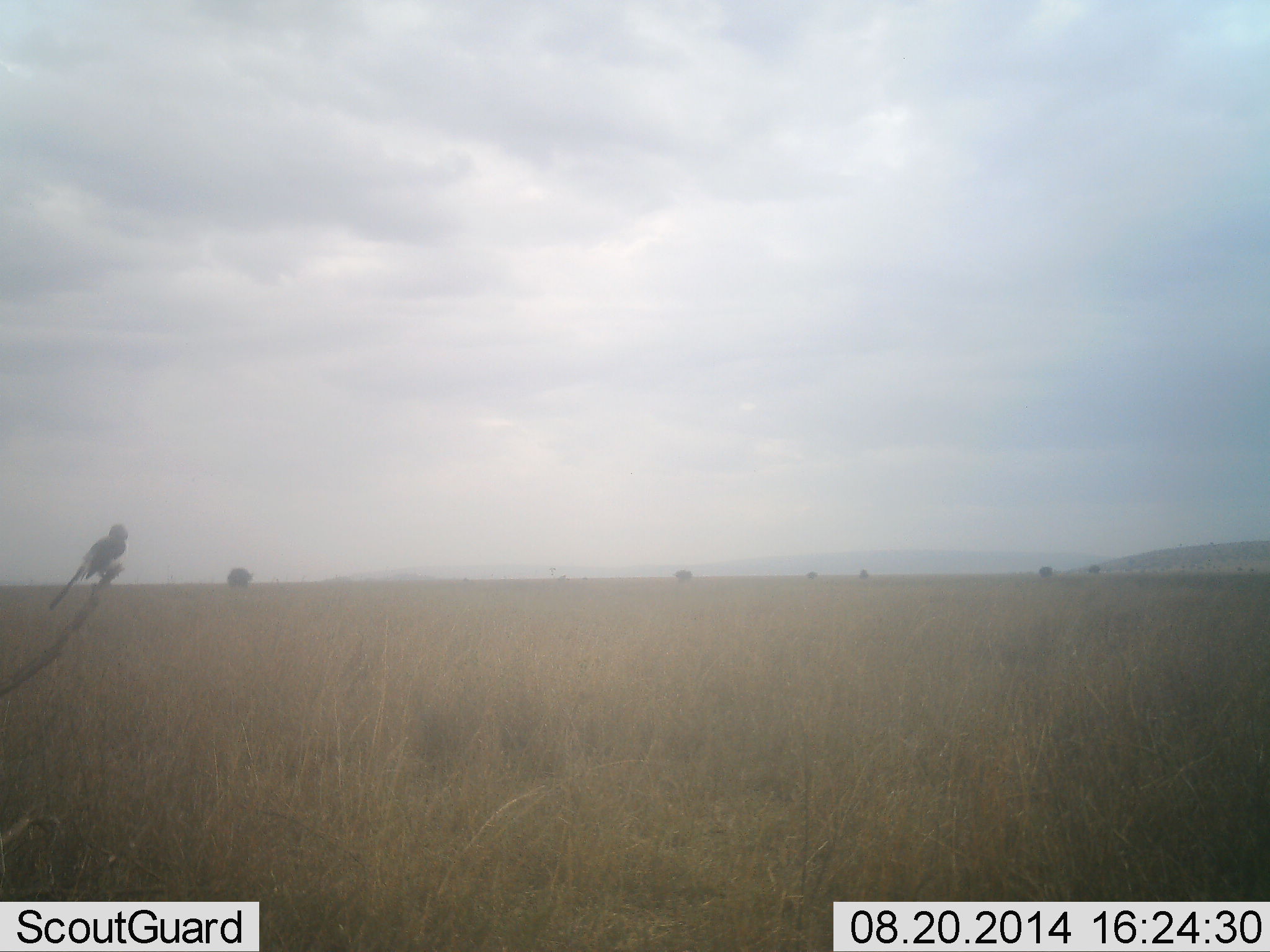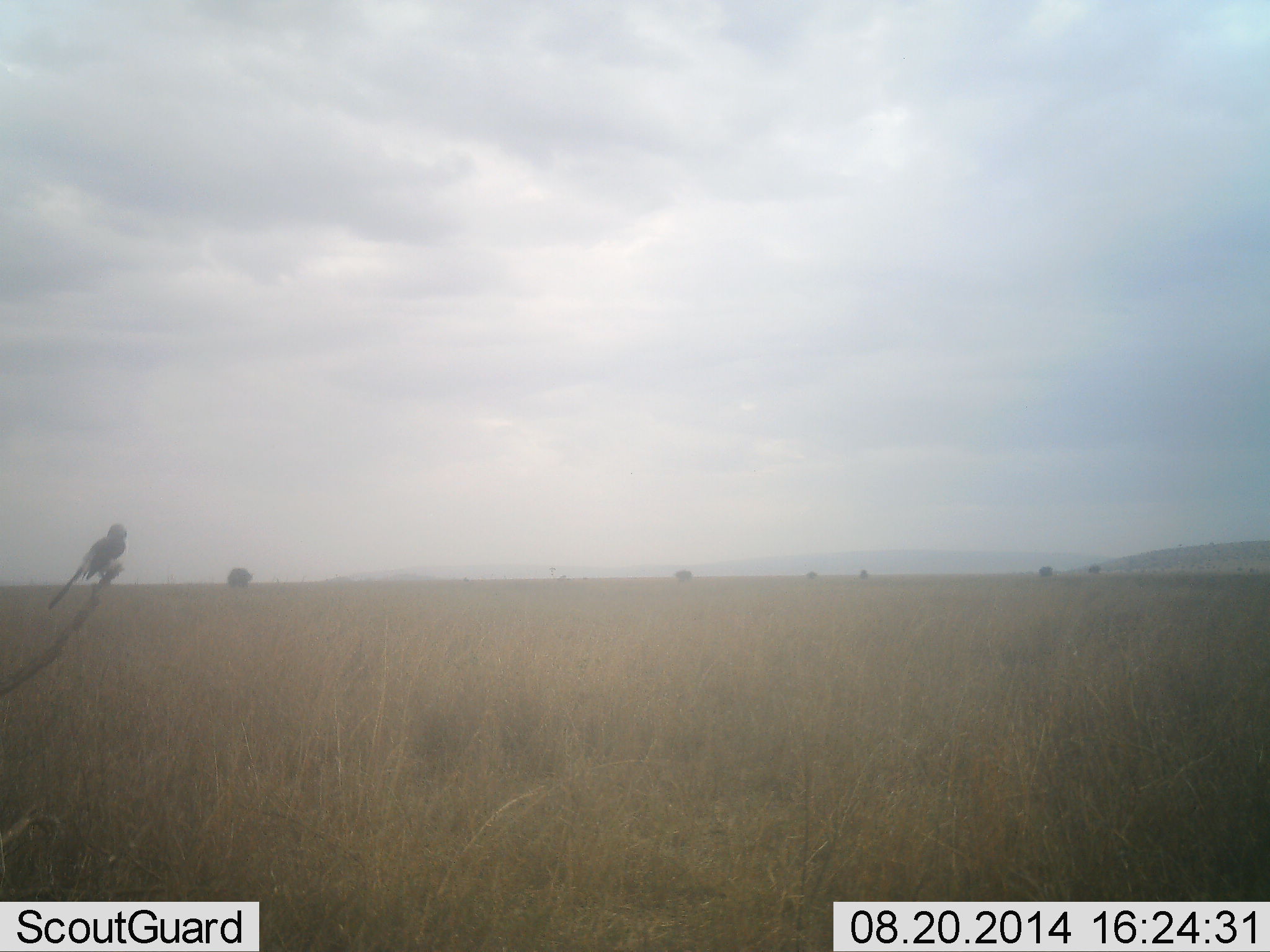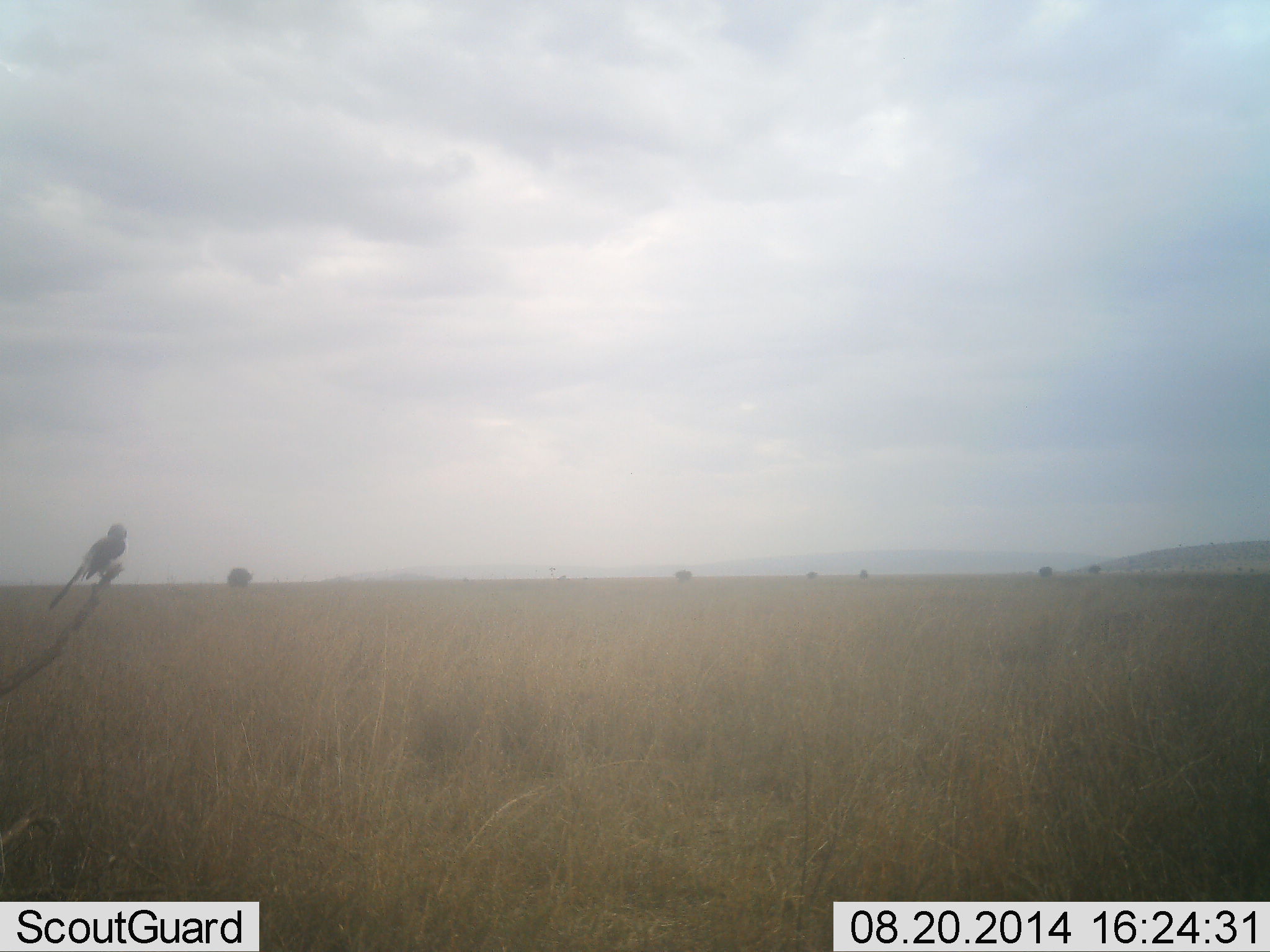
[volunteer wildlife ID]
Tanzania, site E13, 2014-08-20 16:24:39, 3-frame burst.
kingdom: Animalia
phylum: Chordata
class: Aves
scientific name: Aves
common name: bird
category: otherbird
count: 1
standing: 40%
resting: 60%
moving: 0%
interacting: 0%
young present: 0%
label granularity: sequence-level